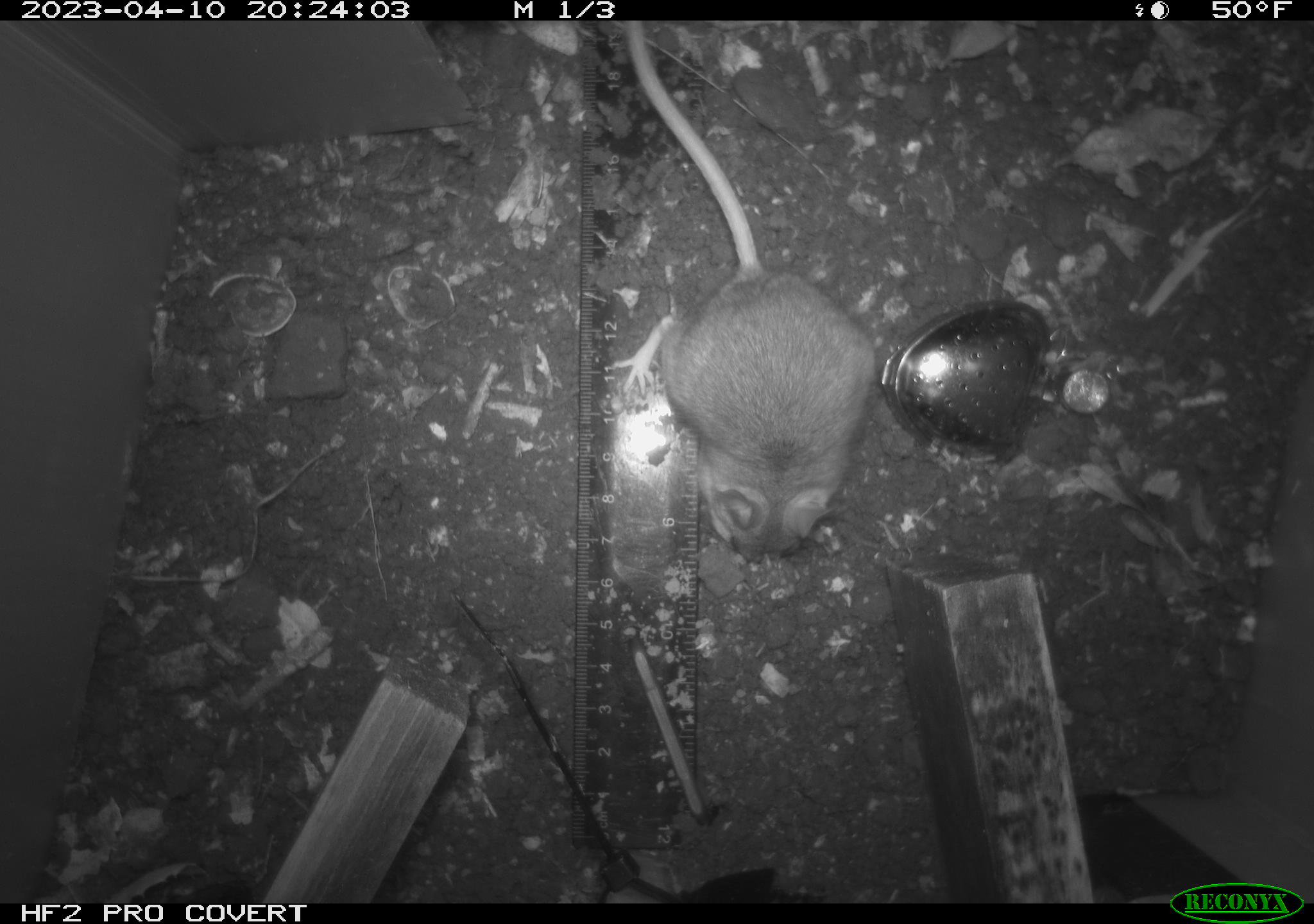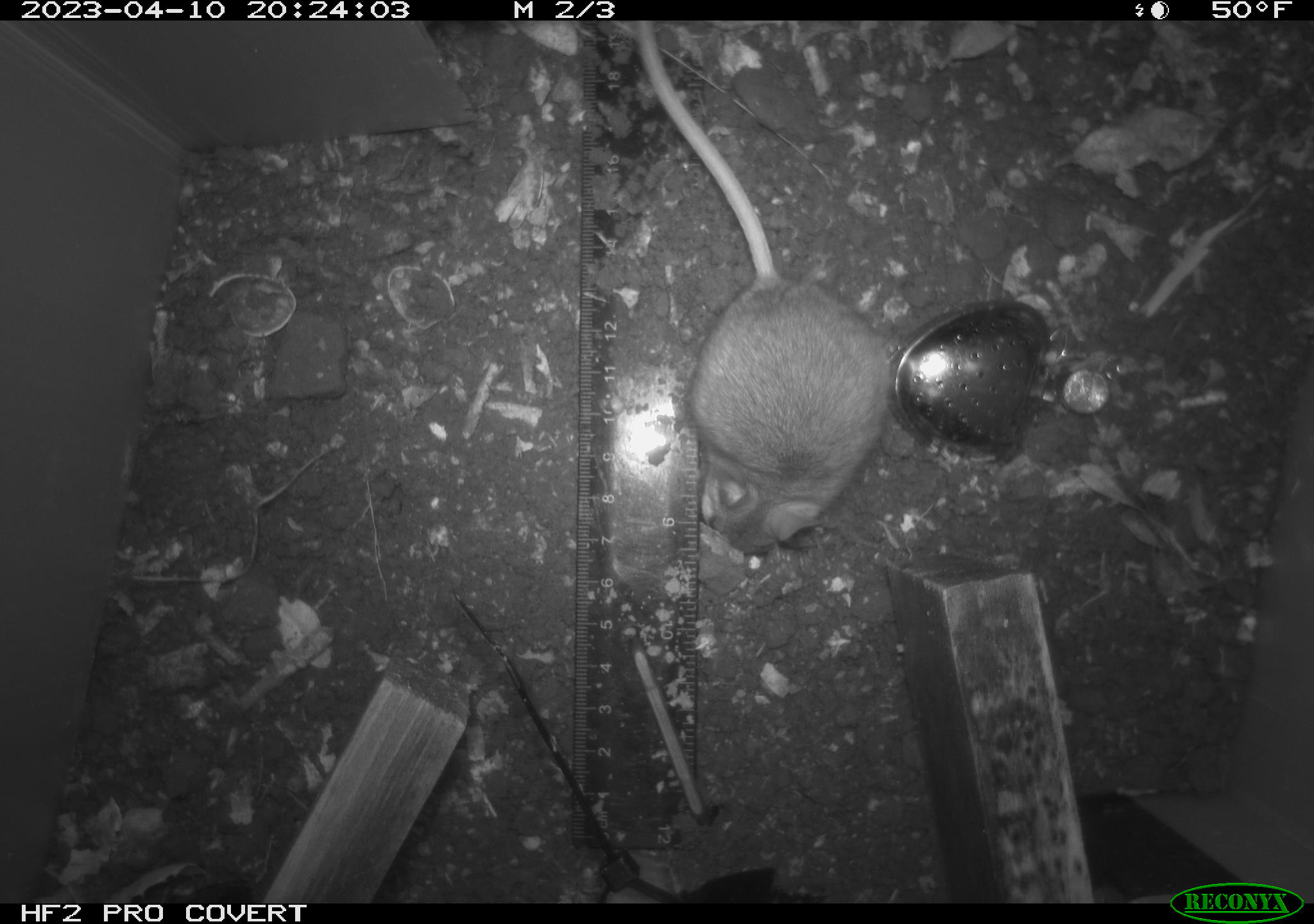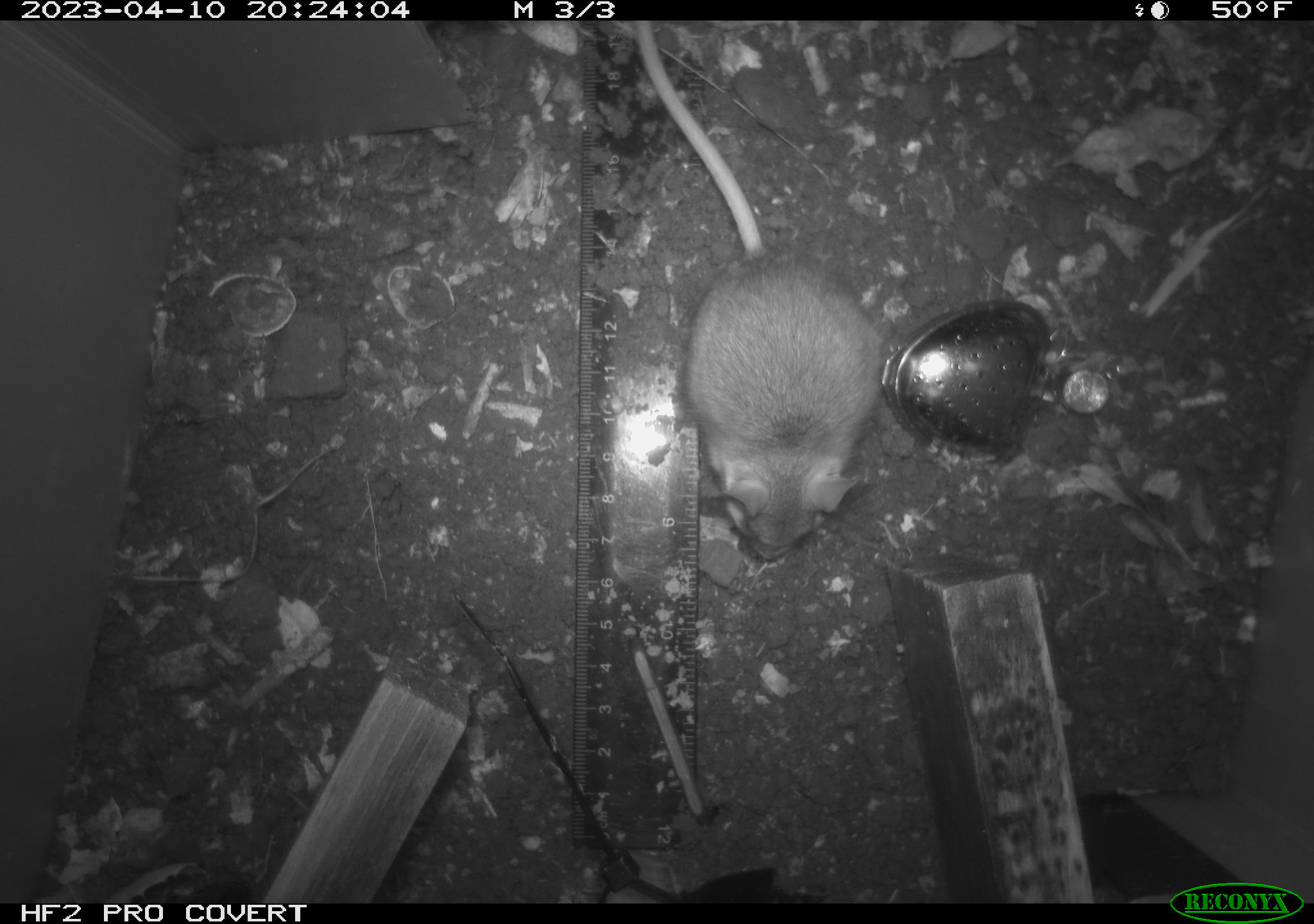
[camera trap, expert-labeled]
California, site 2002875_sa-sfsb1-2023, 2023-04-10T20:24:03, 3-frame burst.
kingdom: Animalia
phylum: Chordata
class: Mammalia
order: Rodentia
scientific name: Rodentia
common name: mouse species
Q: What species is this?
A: Mouse species (Rodentia).